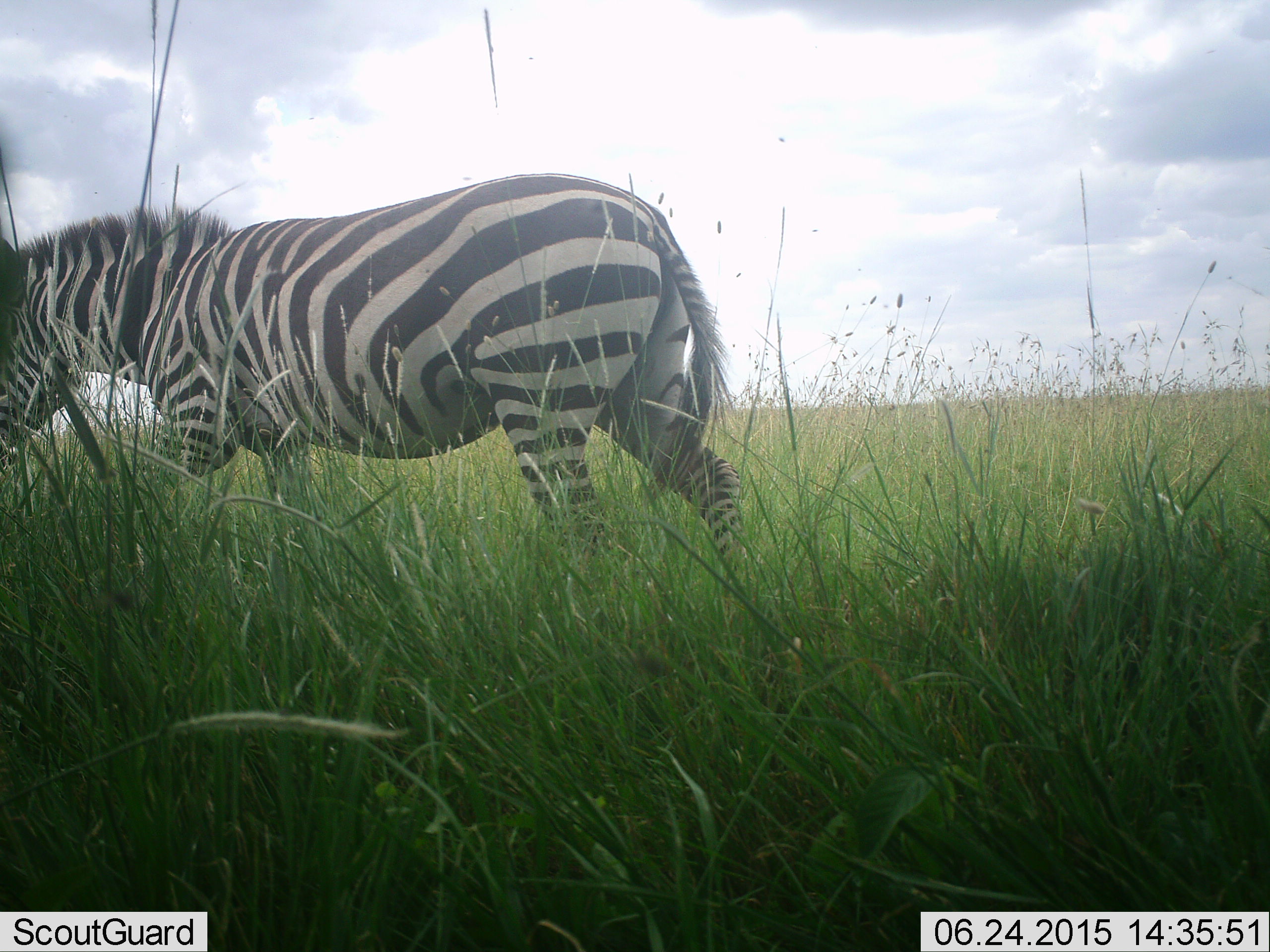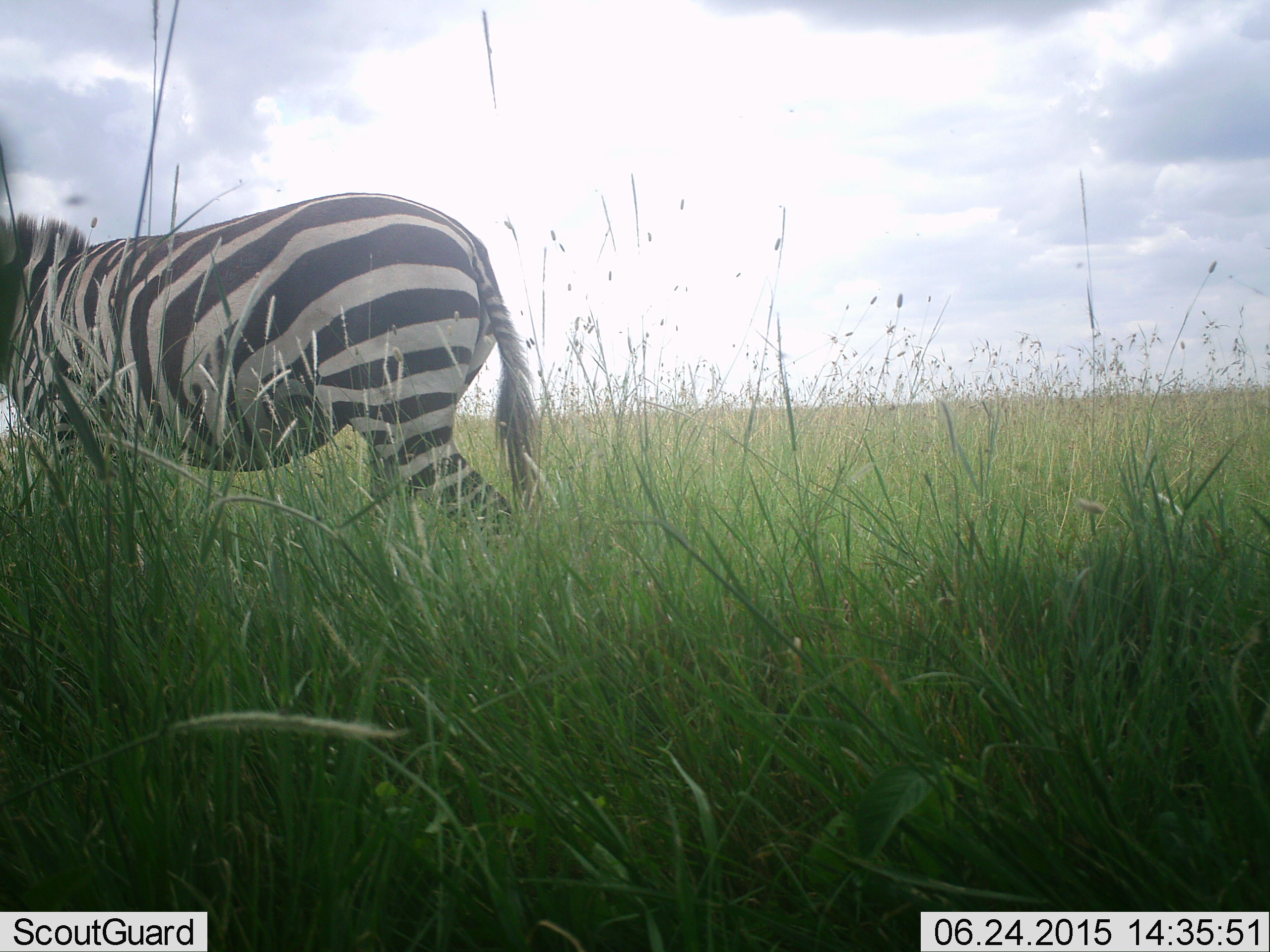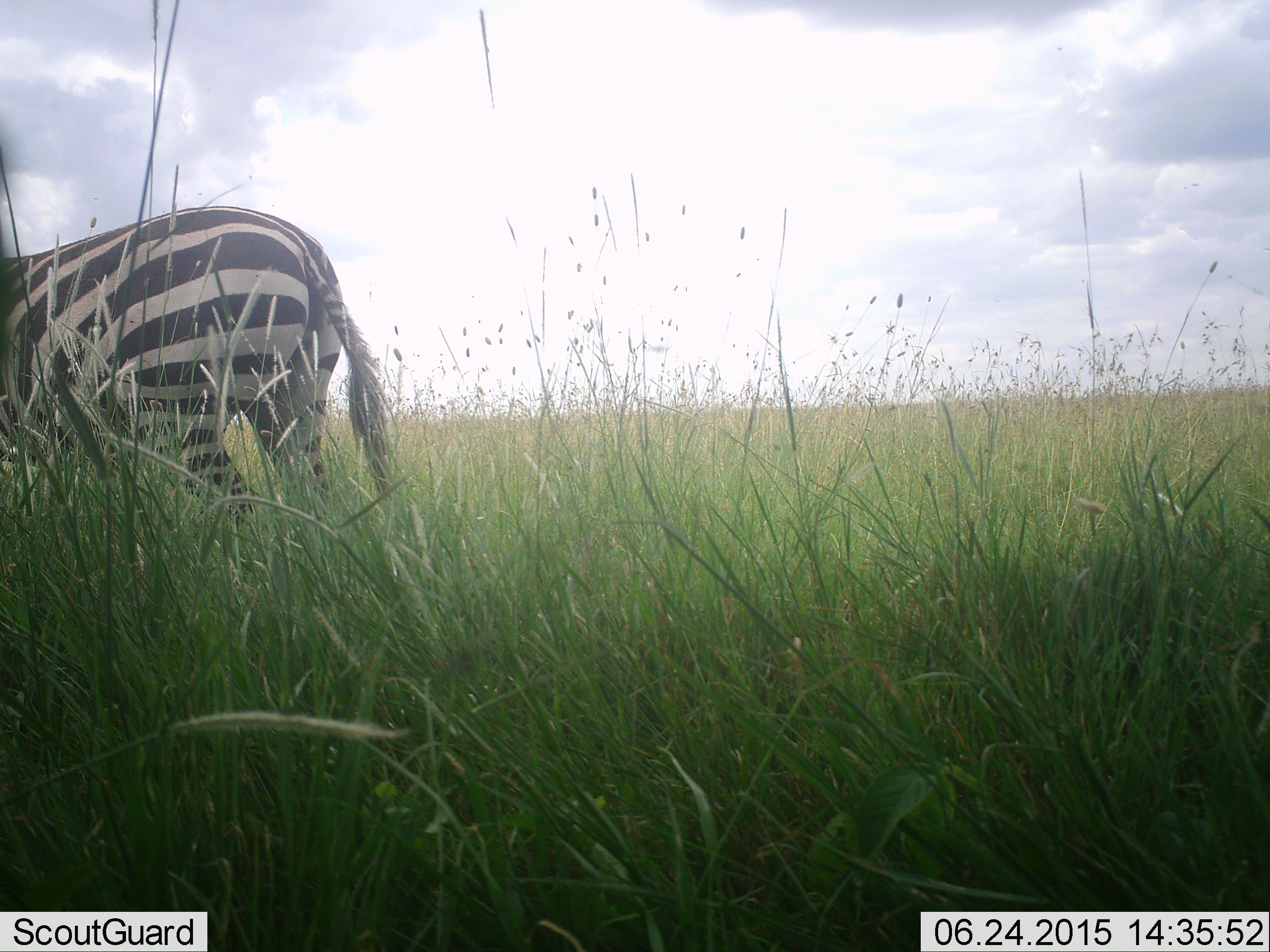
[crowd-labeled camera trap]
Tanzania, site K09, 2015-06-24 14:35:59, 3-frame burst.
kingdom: Animalia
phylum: Chordata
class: Mammalia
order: Perissodactyla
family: Equidae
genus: Equus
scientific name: Equus quagga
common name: plains zebra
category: zebra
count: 1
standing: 20%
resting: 0%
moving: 80%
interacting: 0%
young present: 0%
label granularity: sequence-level